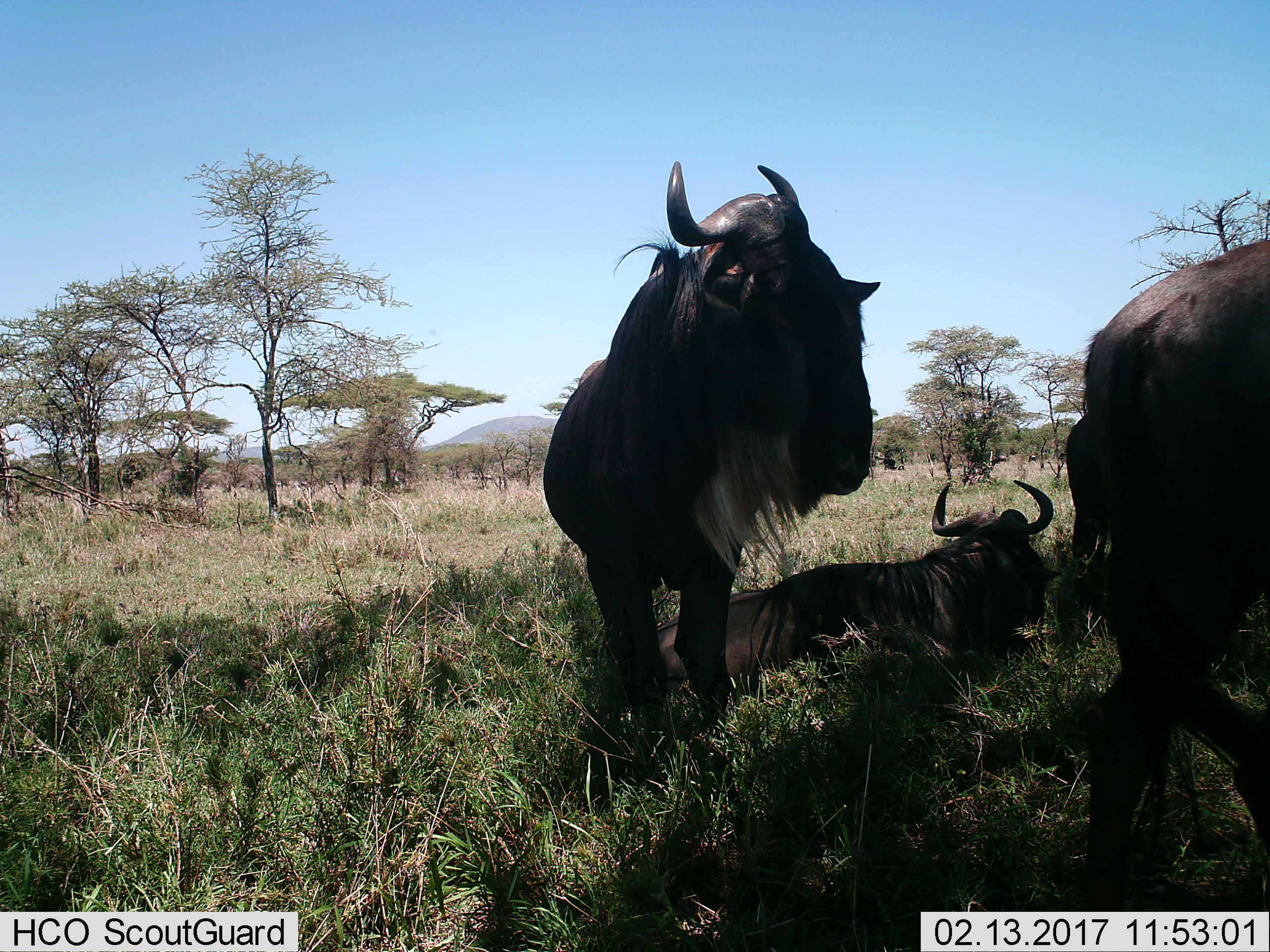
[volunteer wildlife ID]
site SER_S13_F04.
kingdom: Animalia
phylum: Chordata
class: Mammalia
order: Artiodactyla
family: Bovidae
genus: Connochaetes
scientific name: Connochaetes taurinus taurinus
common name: blue wildebeest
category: wildebeestblue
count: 3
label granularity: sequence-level